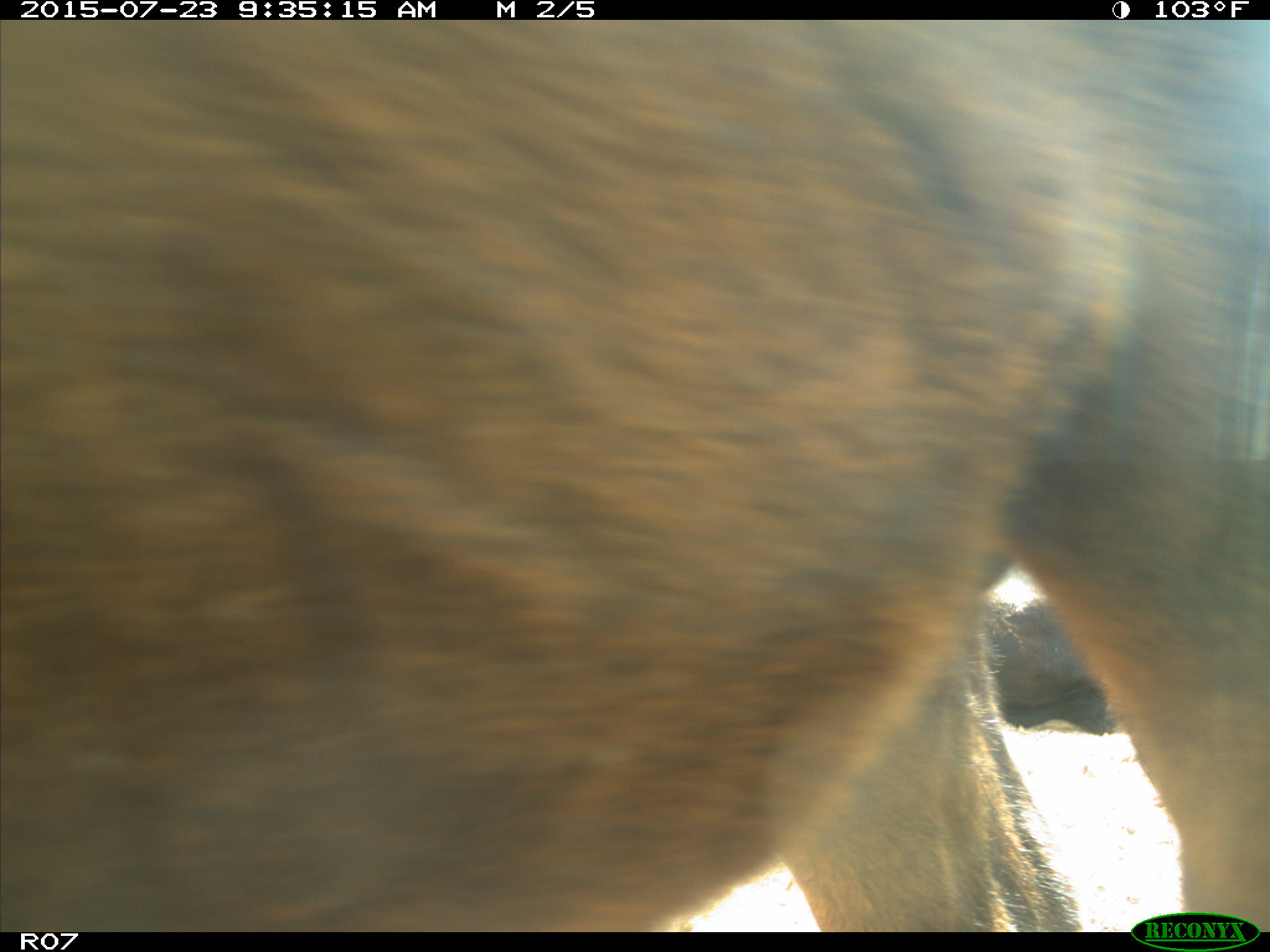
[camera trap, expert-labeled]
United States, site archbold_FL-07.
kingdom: Animalia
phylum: Chordata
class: Mammalia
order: Artiodactyla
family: Bovidae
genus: Bos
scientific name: Bos taurus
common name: domestic cow